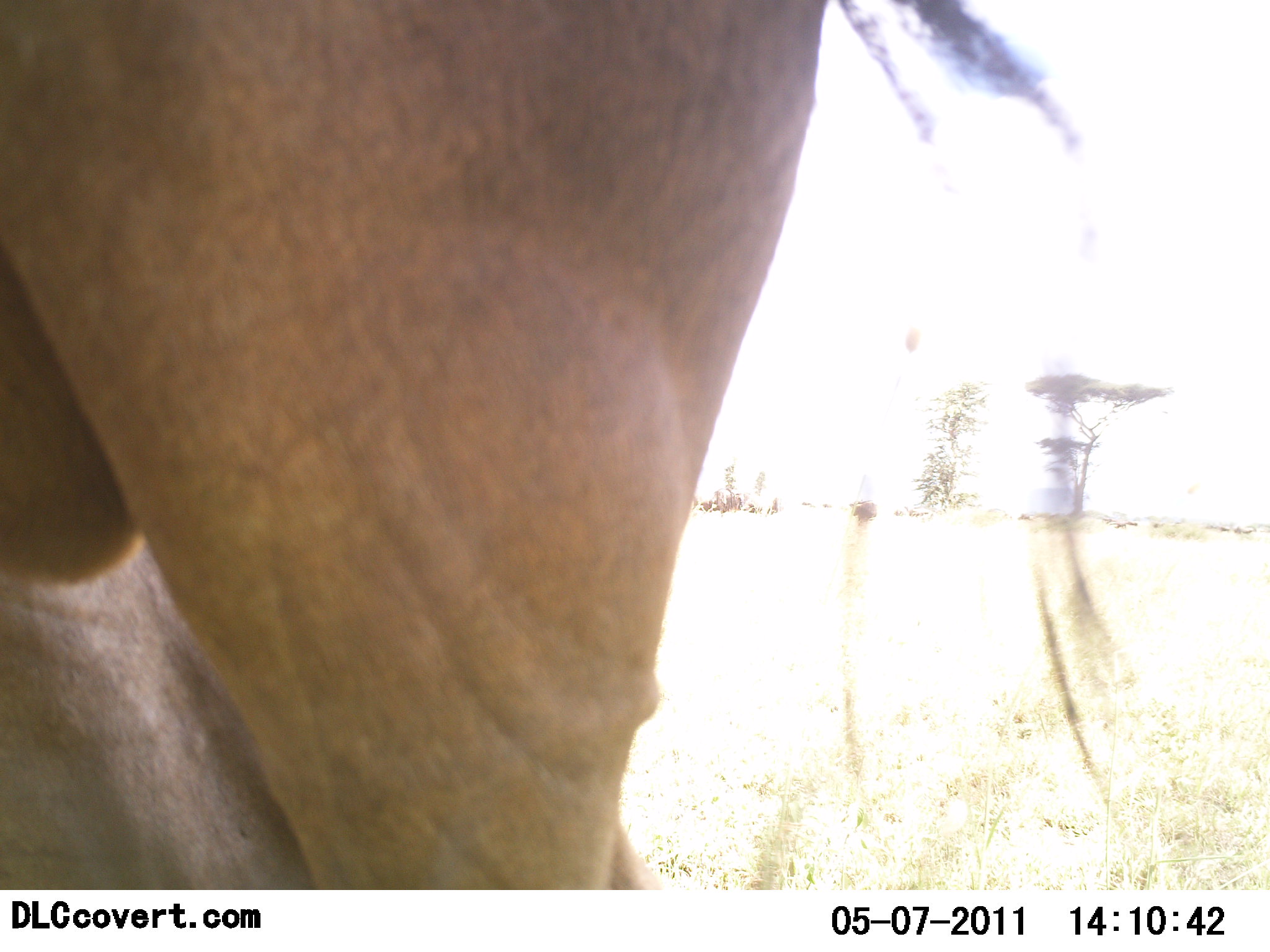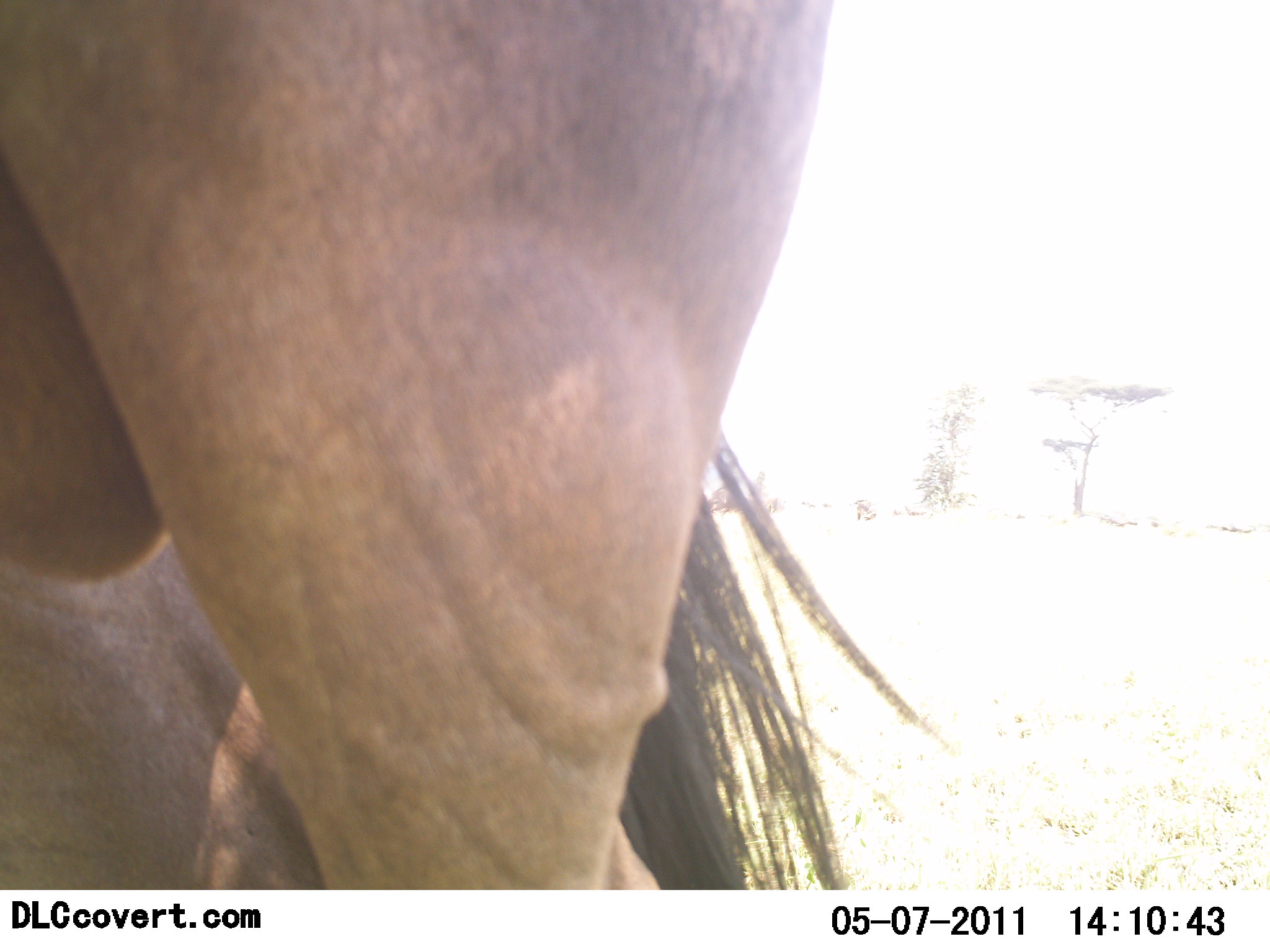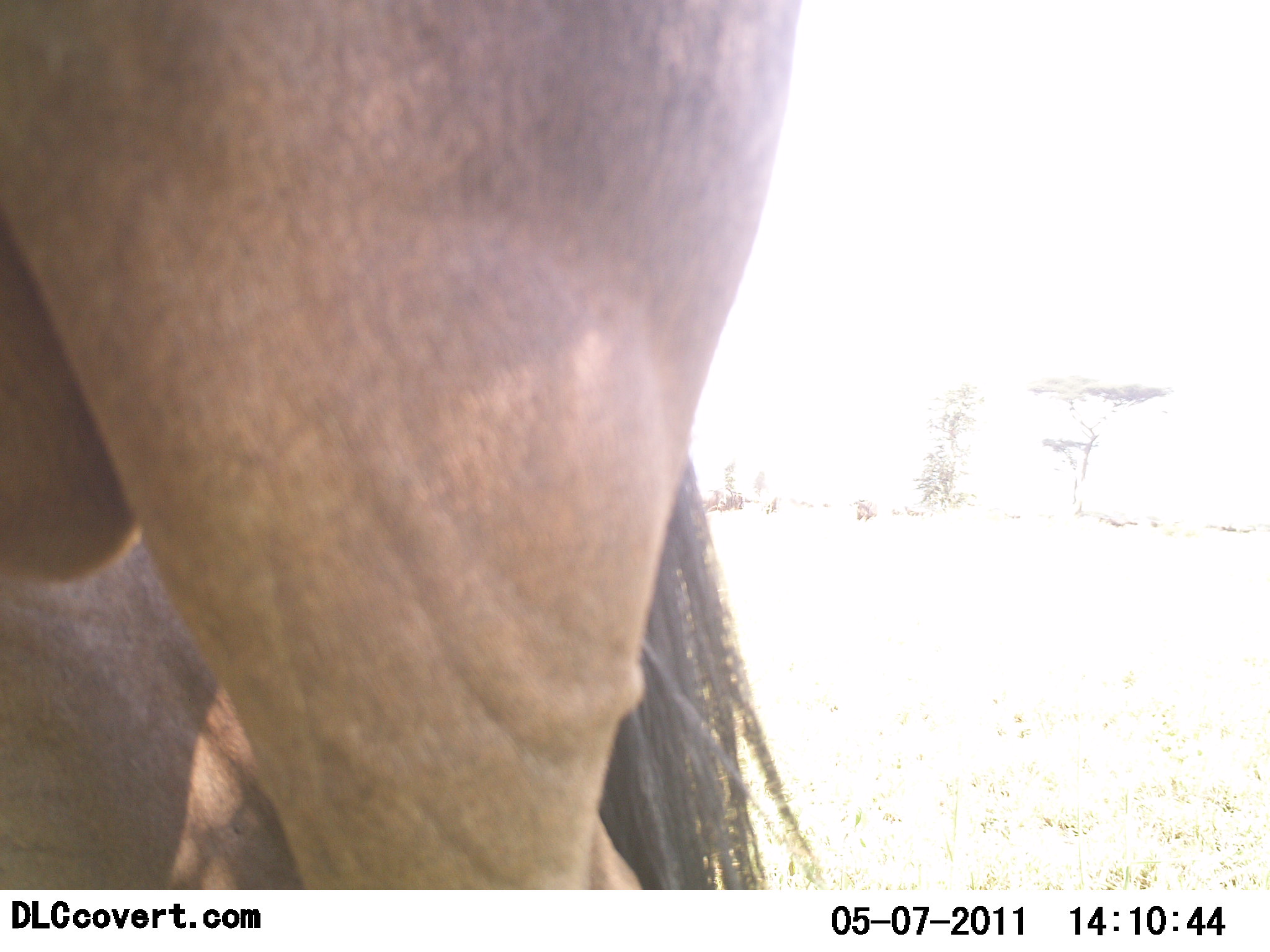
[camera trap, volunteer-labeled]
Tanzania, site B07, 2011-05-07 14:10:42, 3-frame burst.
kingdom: Animalia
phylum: Chordata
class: Mammalia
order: Artiodactyla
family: Bovidae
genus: Connochaetes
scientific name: Connochaetes taurinus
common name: blue wildebeest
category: wildebeest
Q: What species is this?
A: Wildebeest (blue wildebeest) (Connochaetes taurinus).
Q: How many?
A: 1.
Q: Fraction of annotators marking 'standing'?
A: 67%.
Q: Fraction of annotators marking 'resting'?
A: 0%.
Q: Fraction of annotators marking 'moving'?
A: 17%.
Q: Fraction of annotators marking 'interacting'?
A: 0%.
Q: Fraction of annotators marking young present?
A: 0%.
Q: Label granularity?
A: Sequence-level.